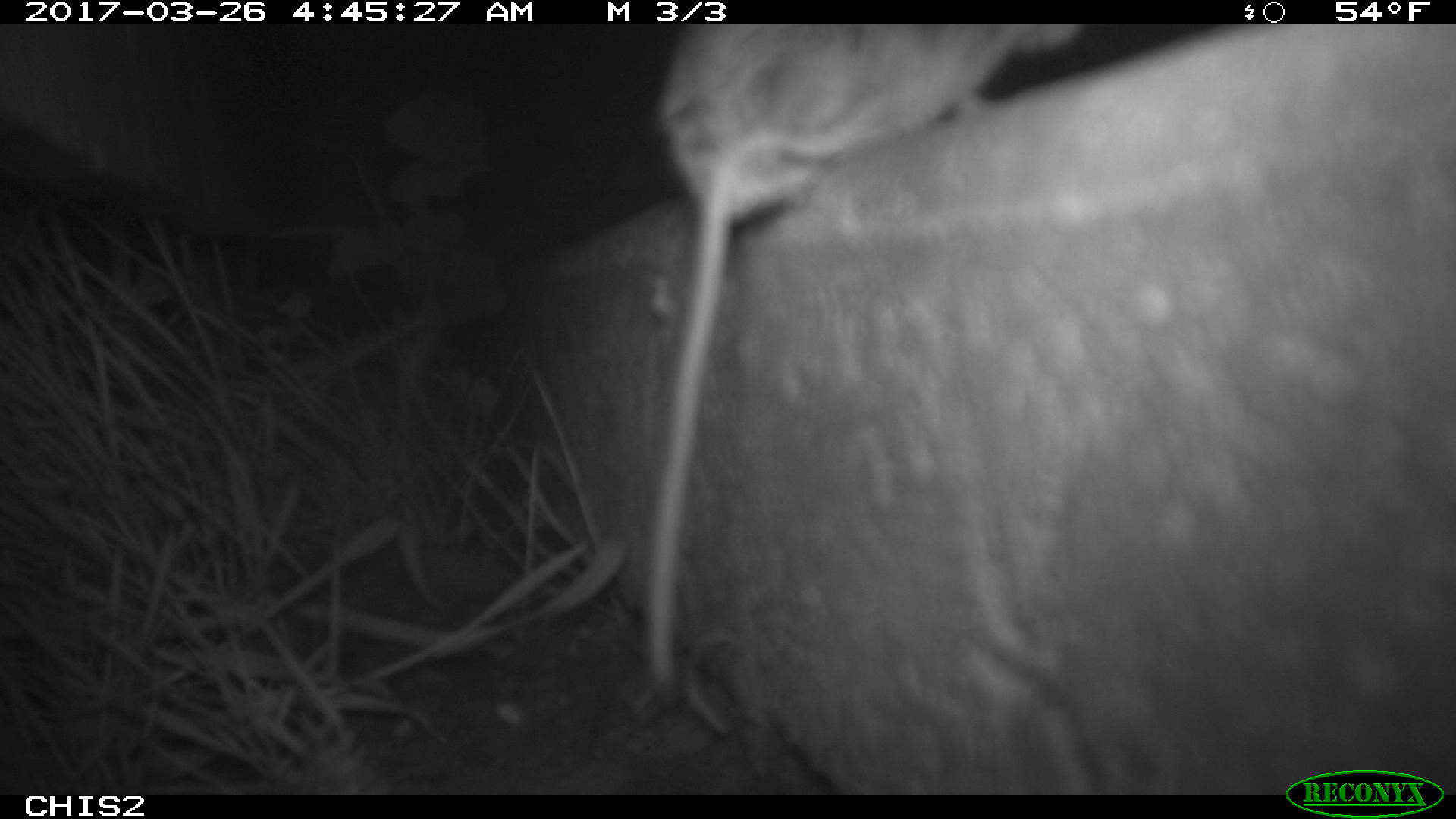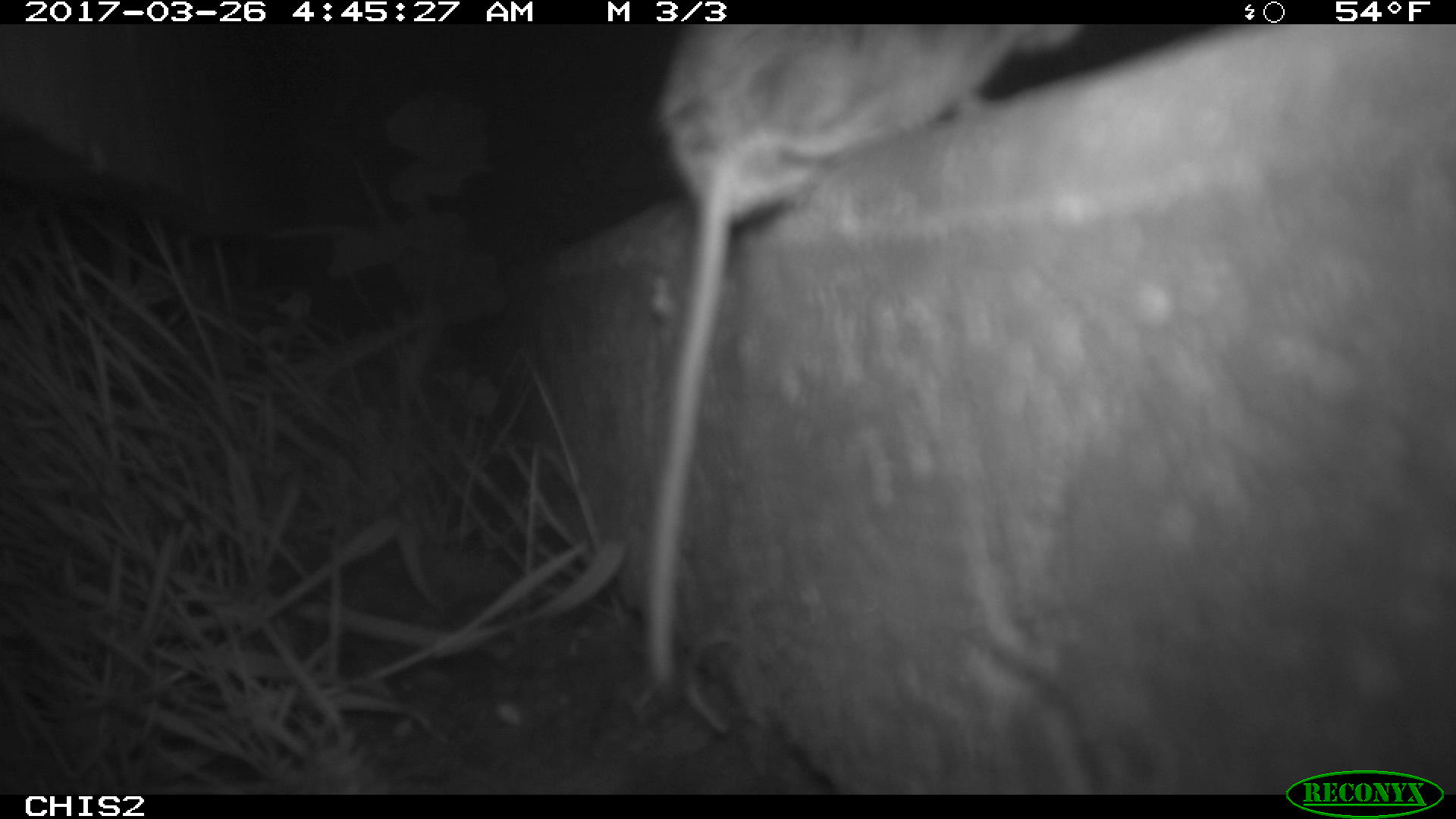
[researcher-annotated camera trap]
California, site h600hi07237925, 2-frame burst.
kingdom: Animalia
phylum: Chordata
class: Mammalia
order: Rodentia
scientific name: Rodentia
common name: rodent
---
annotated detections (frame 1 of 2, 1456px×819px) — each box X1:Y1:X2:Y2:
rodent: 641:20:1084:690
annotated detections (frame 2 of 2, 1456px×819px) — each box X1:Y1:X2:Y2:
rodent: 646:24:1085:689